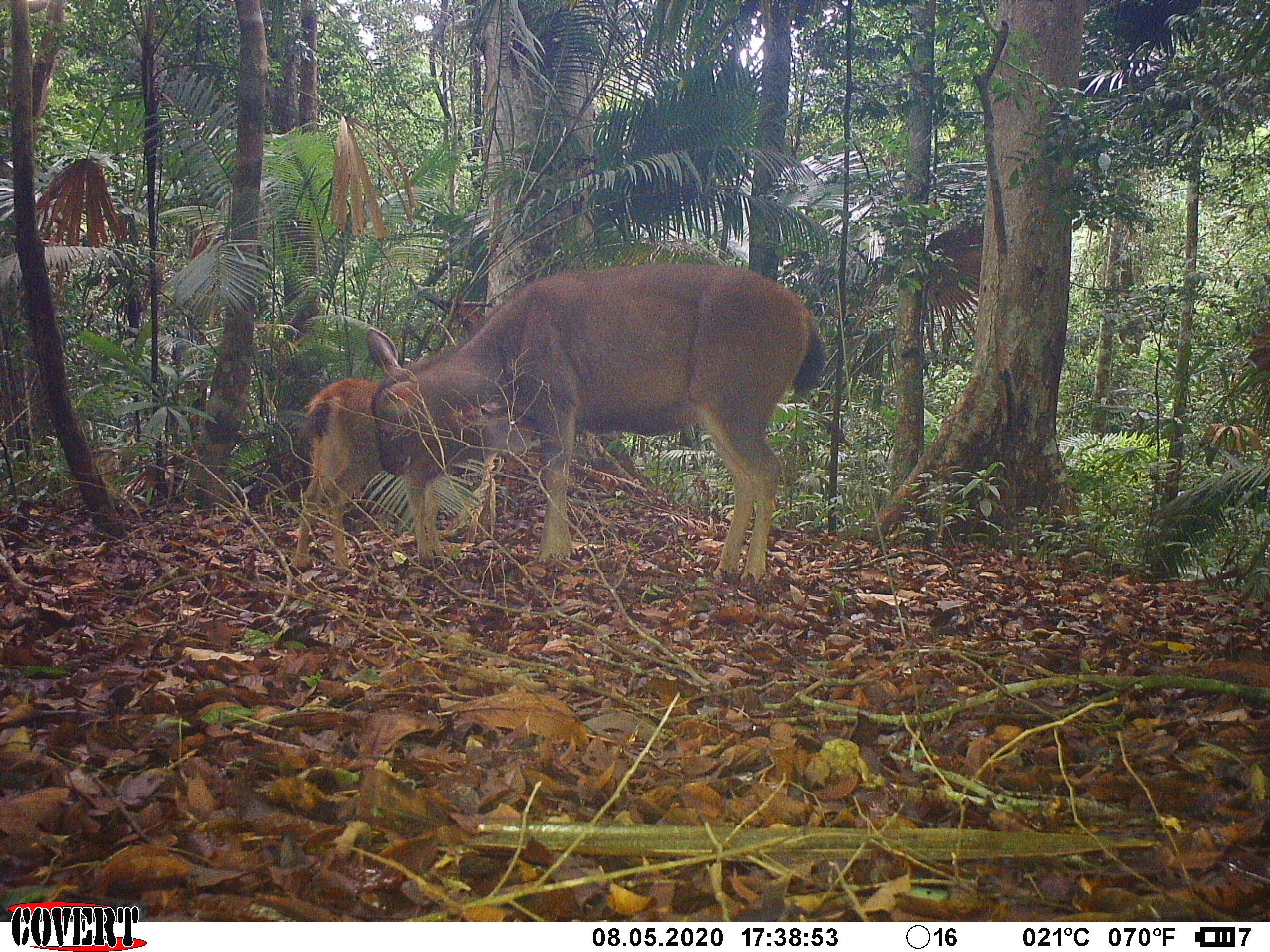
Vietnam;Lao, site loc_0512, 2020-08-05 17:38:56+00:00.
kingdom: Animalia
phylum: Chordata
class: Mammalia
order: Artiodactyla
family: Cervidae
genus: Rusa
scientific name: Rusa unicolor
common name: sambar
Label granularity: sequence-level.